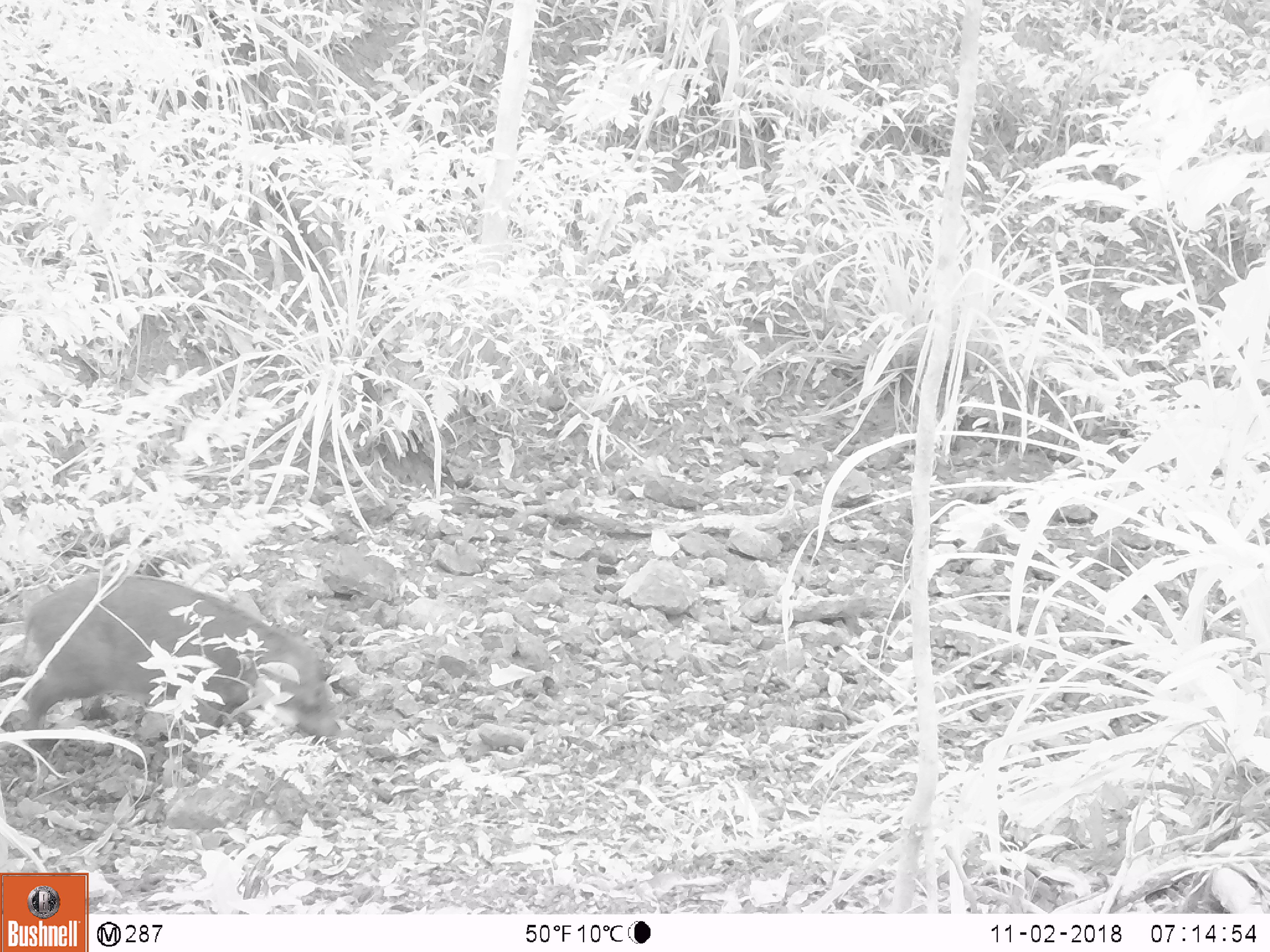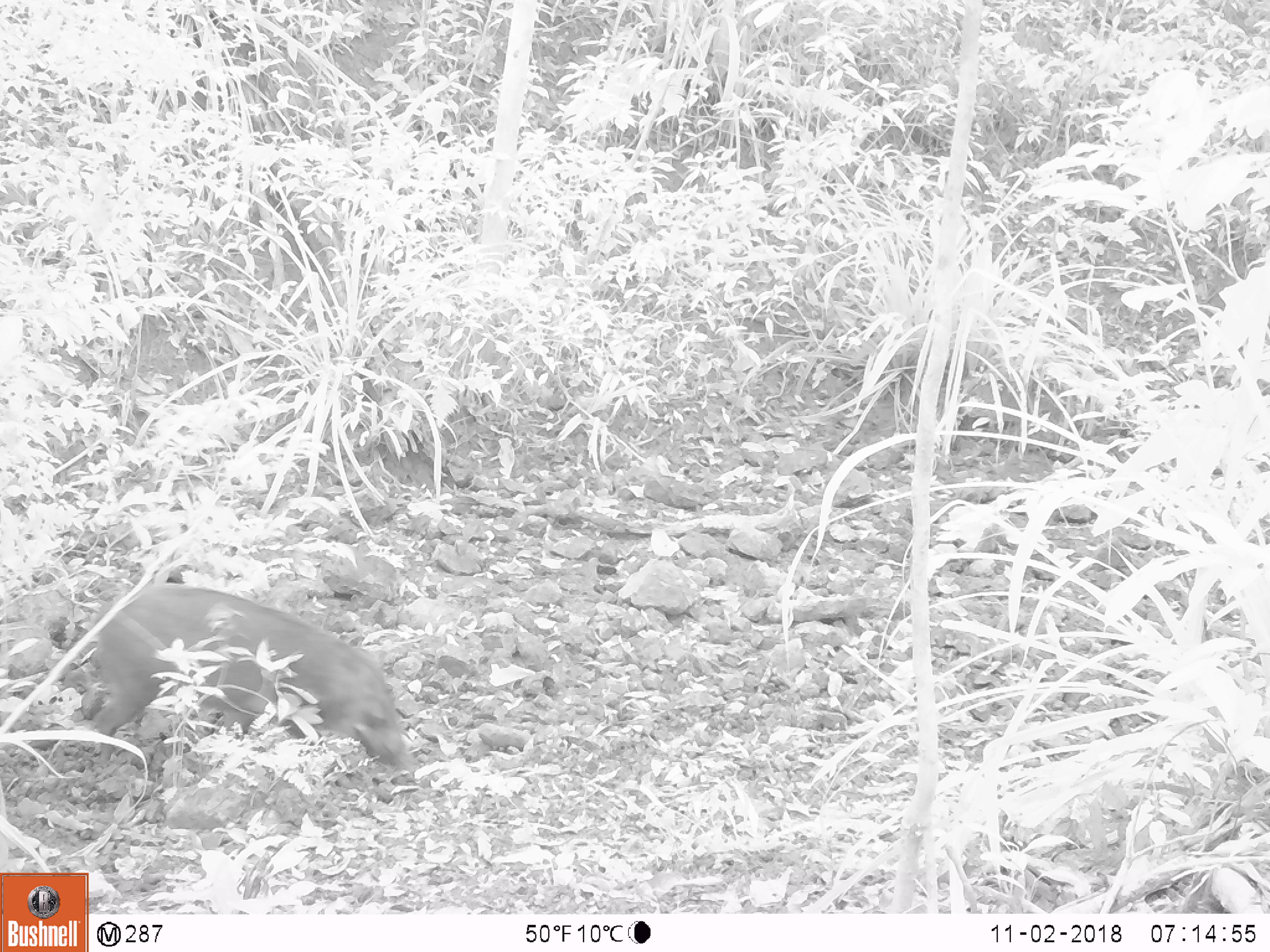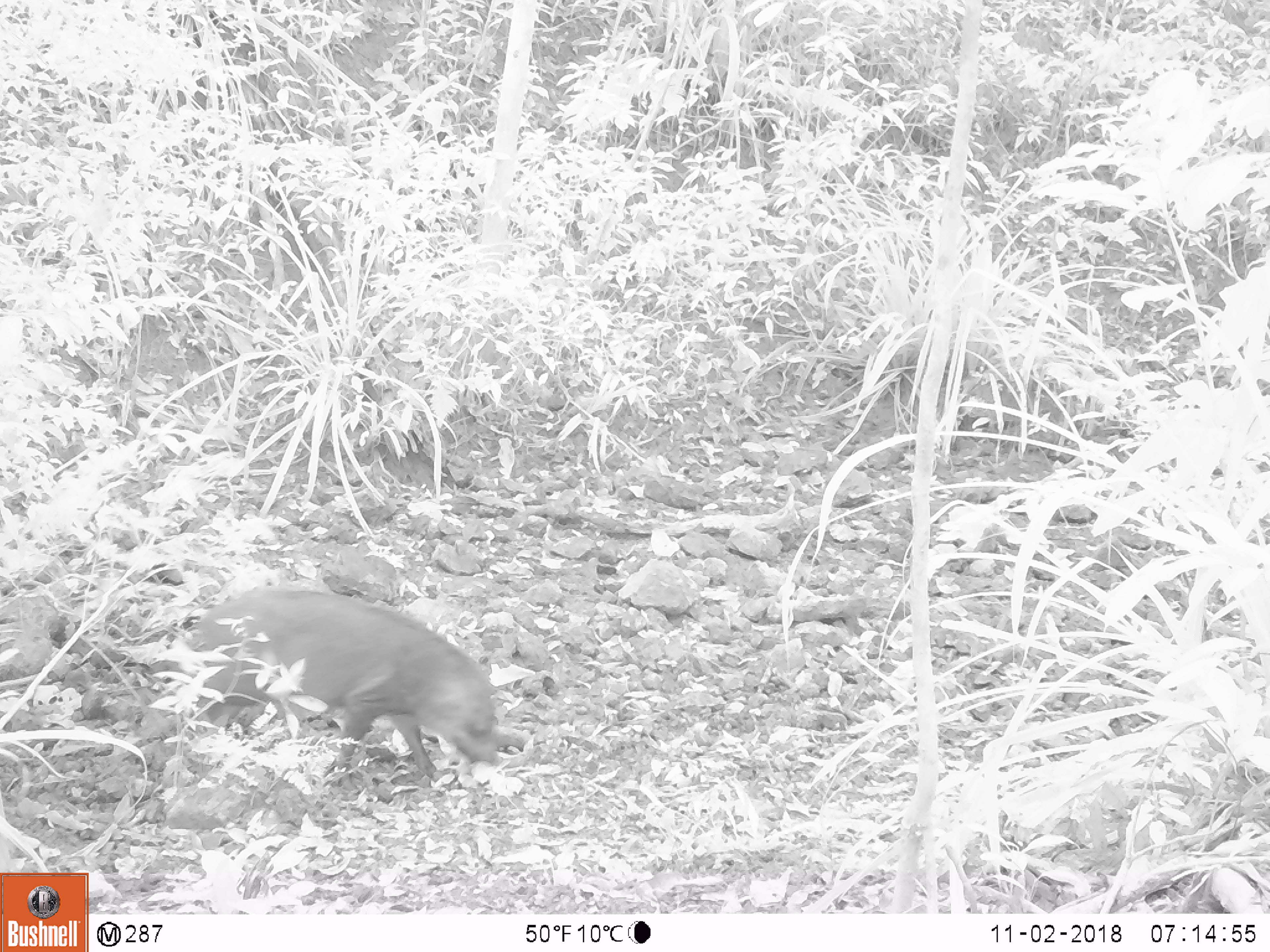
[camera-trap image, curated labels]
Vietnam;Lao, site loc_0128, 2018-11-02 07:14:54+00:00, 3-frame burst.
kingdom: Animalia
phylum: Chordata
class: Mammalia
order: Artiodactyla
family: Suidae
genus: Sus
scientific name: Sus scrofa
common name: eurasian wild pig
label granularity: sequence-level